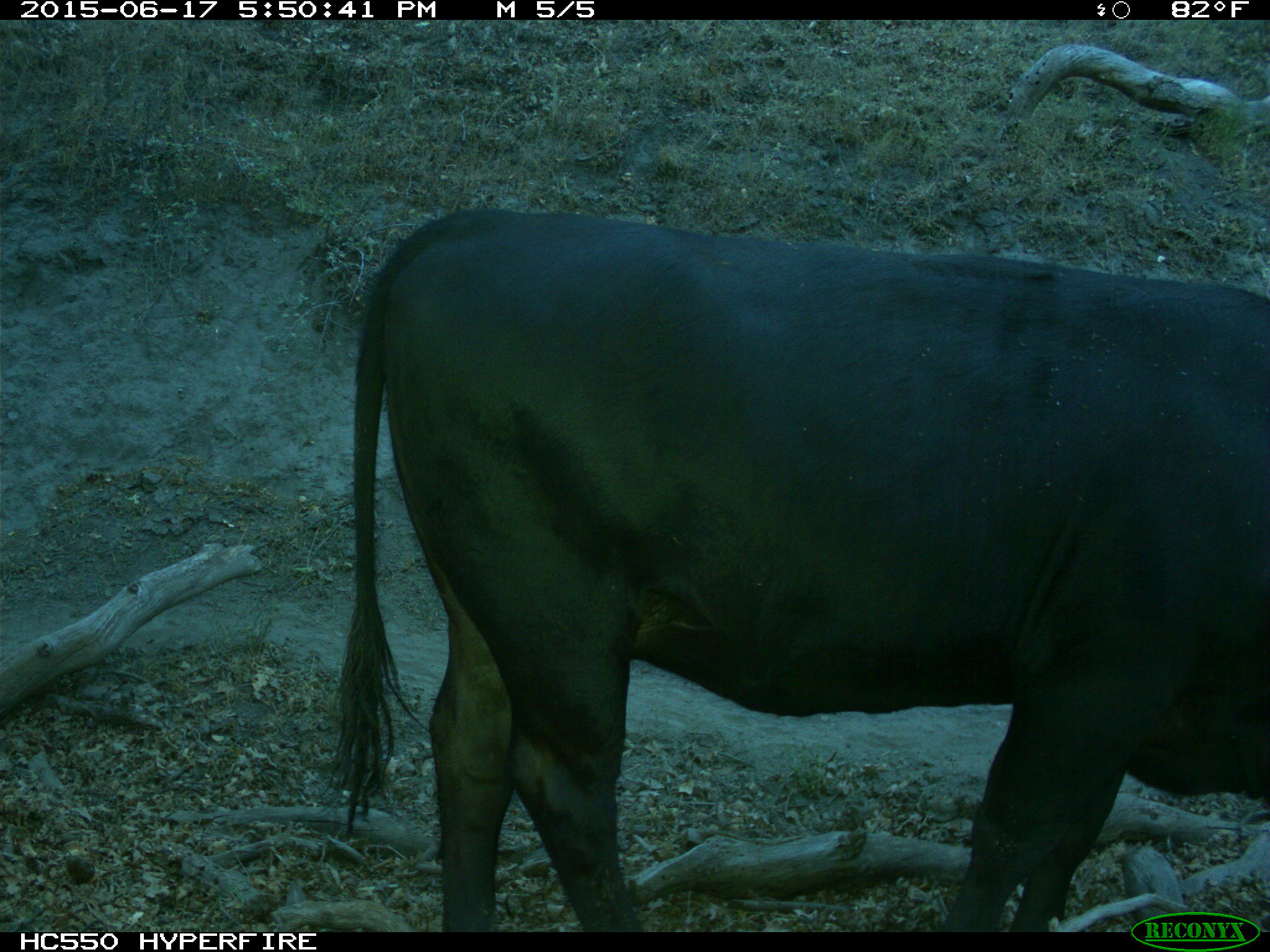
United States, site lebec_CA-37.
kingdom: Animalia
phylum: Chordata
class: Mammalia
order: Artiodactyla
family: Bovidae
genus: Bos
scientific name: Bos taurus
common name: domestic cow